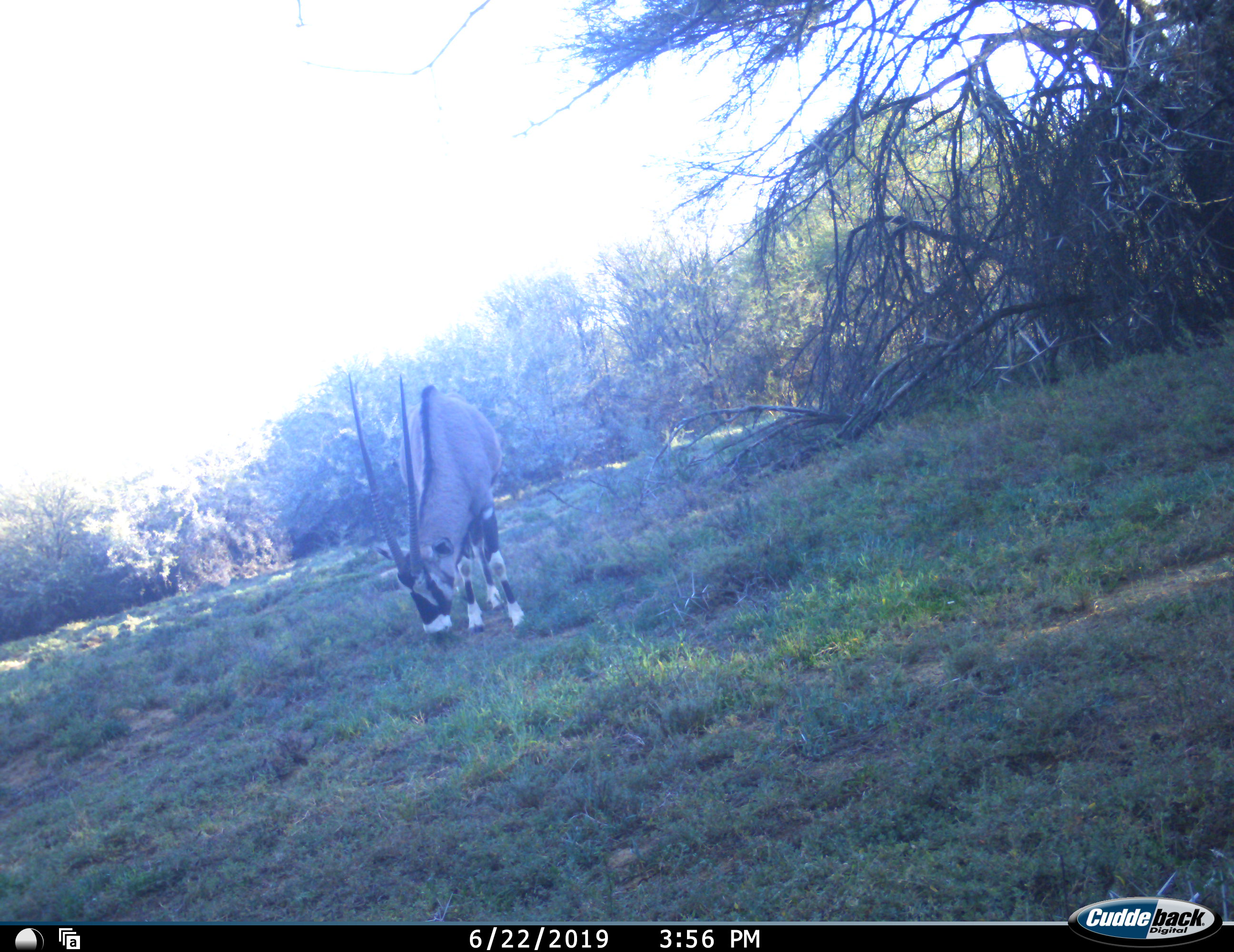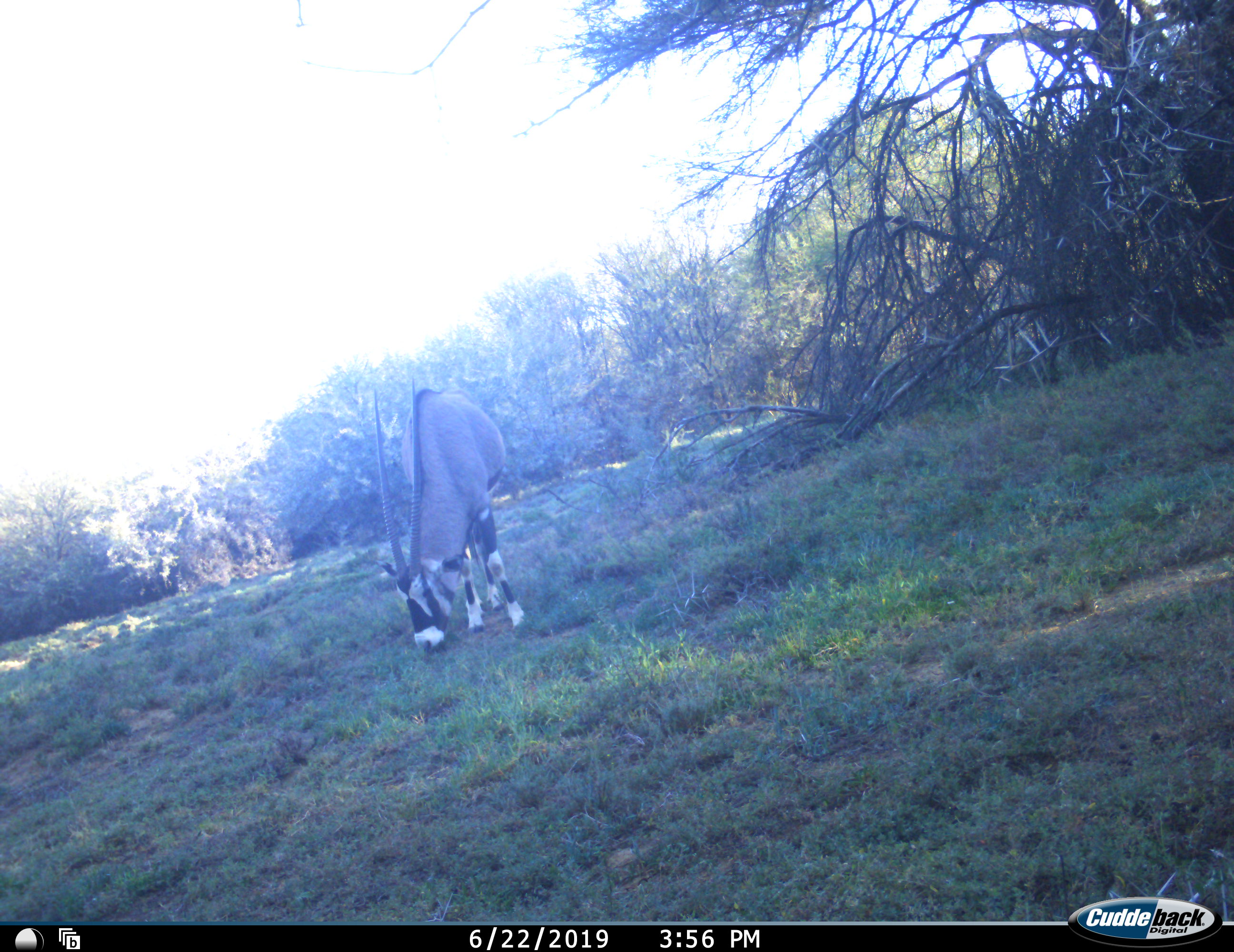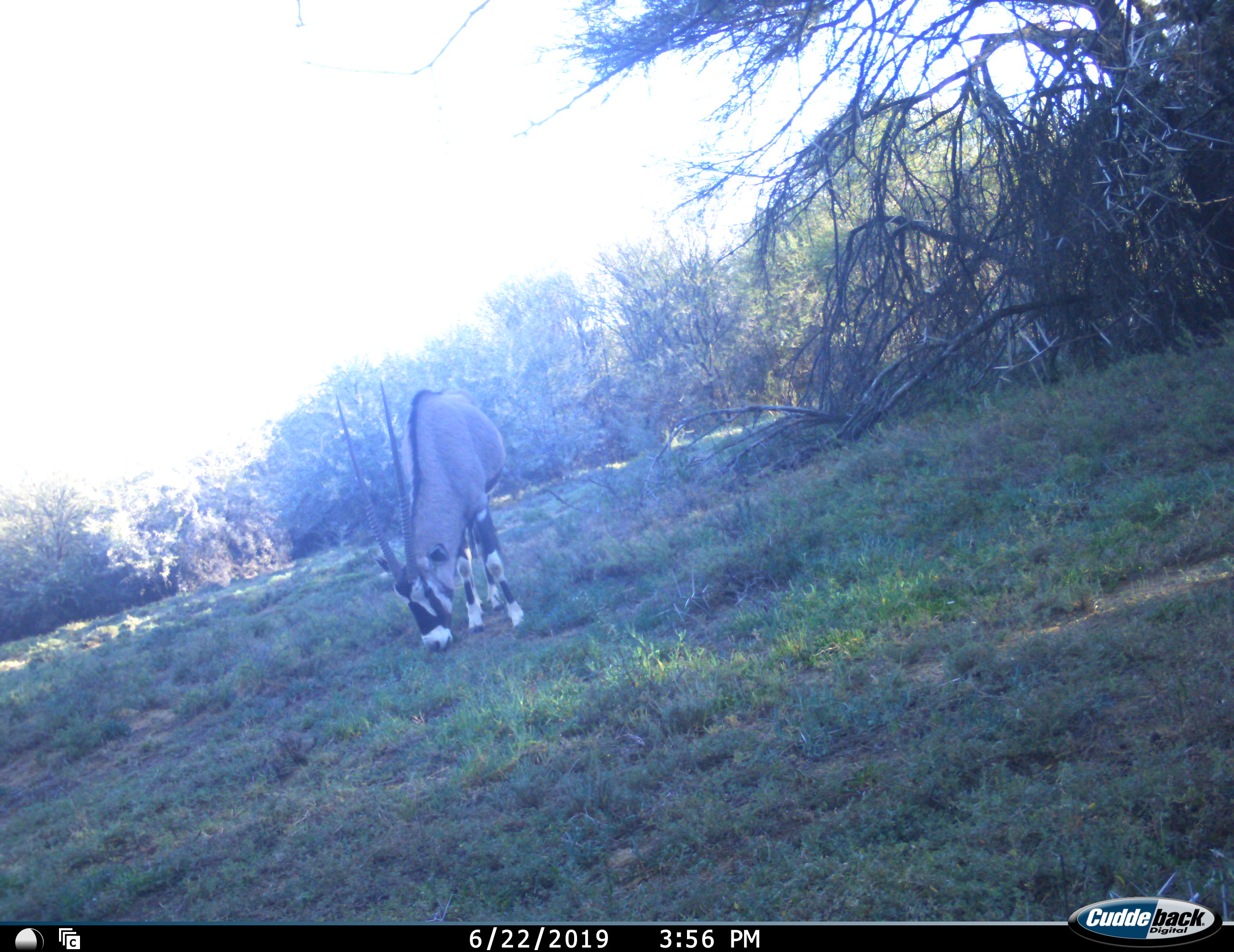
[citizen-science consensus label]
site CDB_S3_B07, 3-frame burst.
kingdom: Animalia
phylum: Chordata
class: Mammalia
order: Artiodactyla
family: Bovidae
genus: Oryx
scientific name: Oryx gazella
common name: gemsbok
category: oryx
Oryx (gemsbok) (Oryx gazella), count 1. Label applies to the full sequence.